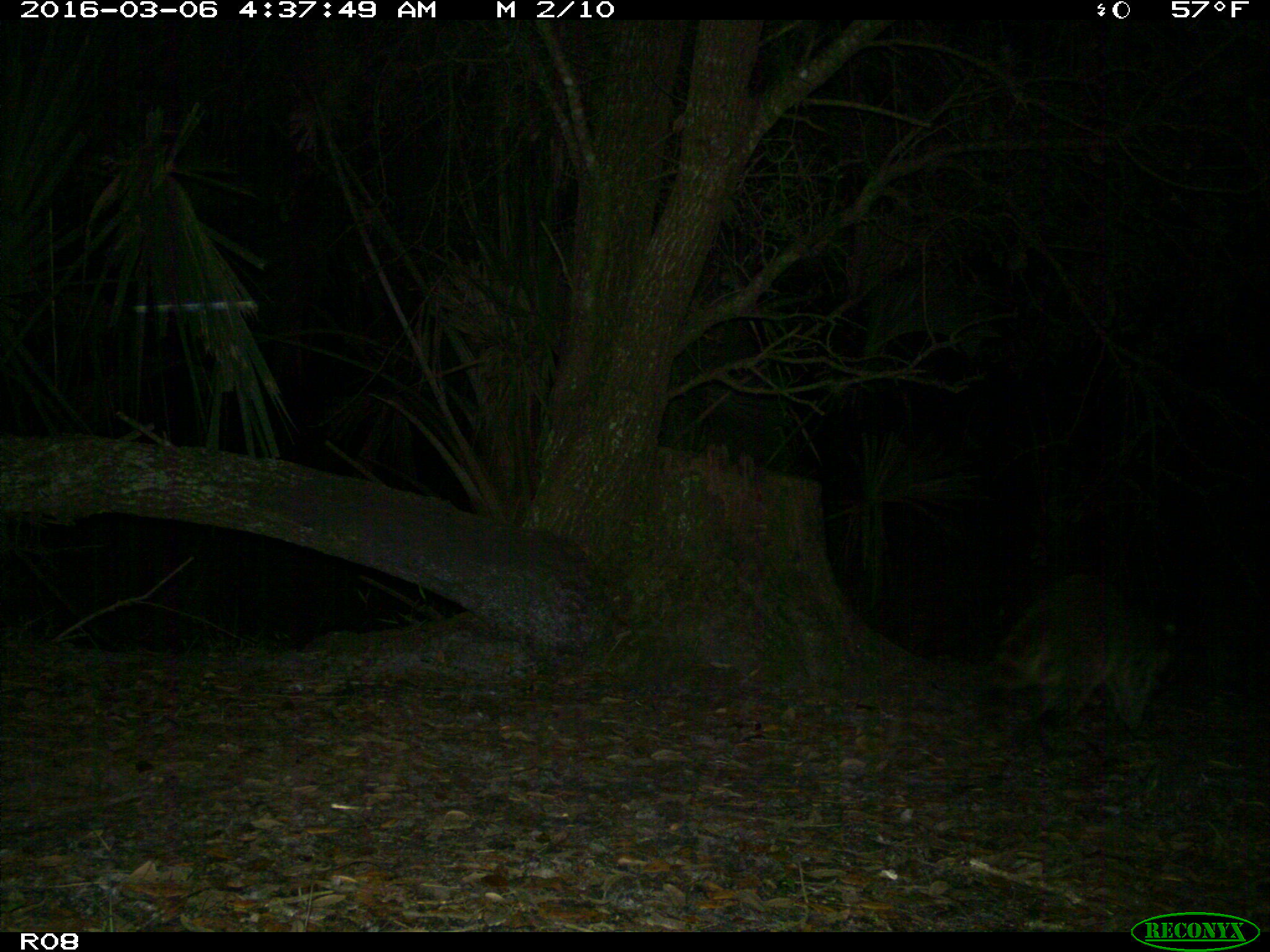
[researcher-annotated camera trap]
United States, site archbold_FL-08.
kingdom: Animalia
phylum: Chordata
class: Mammalia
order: Carnivora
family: Procyonidae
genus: Procyon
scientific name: Procyon lotor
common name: common raccoon